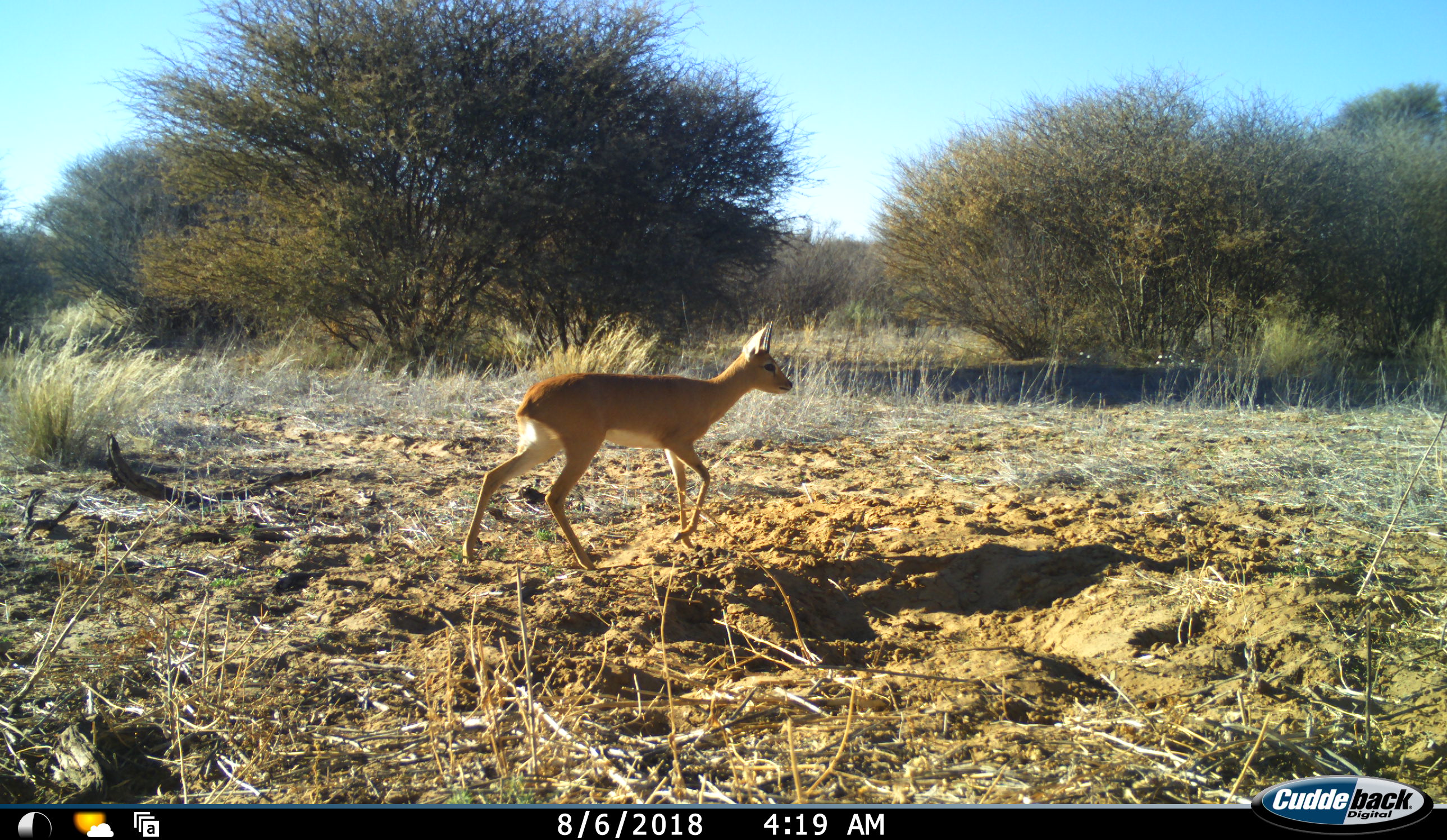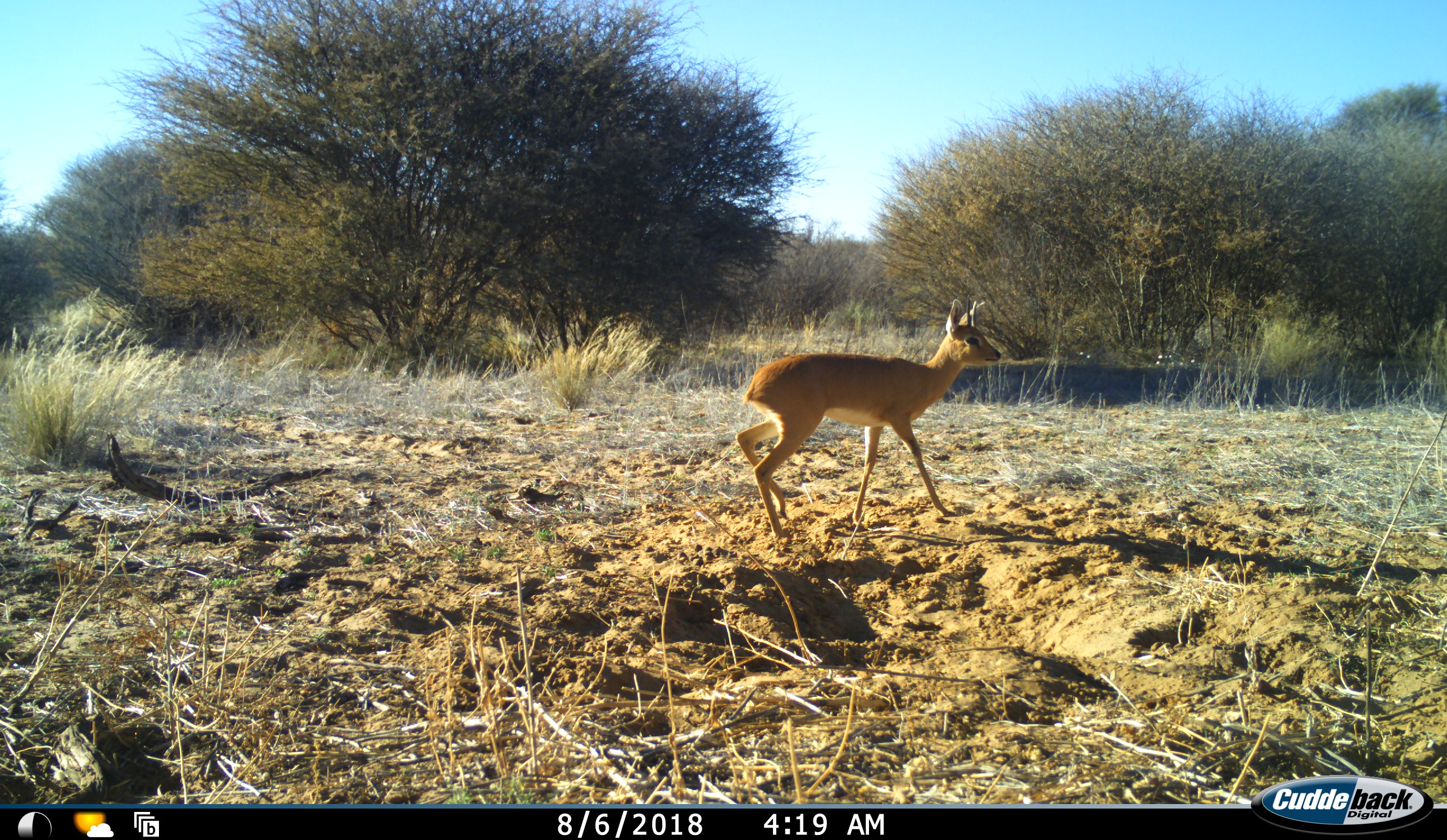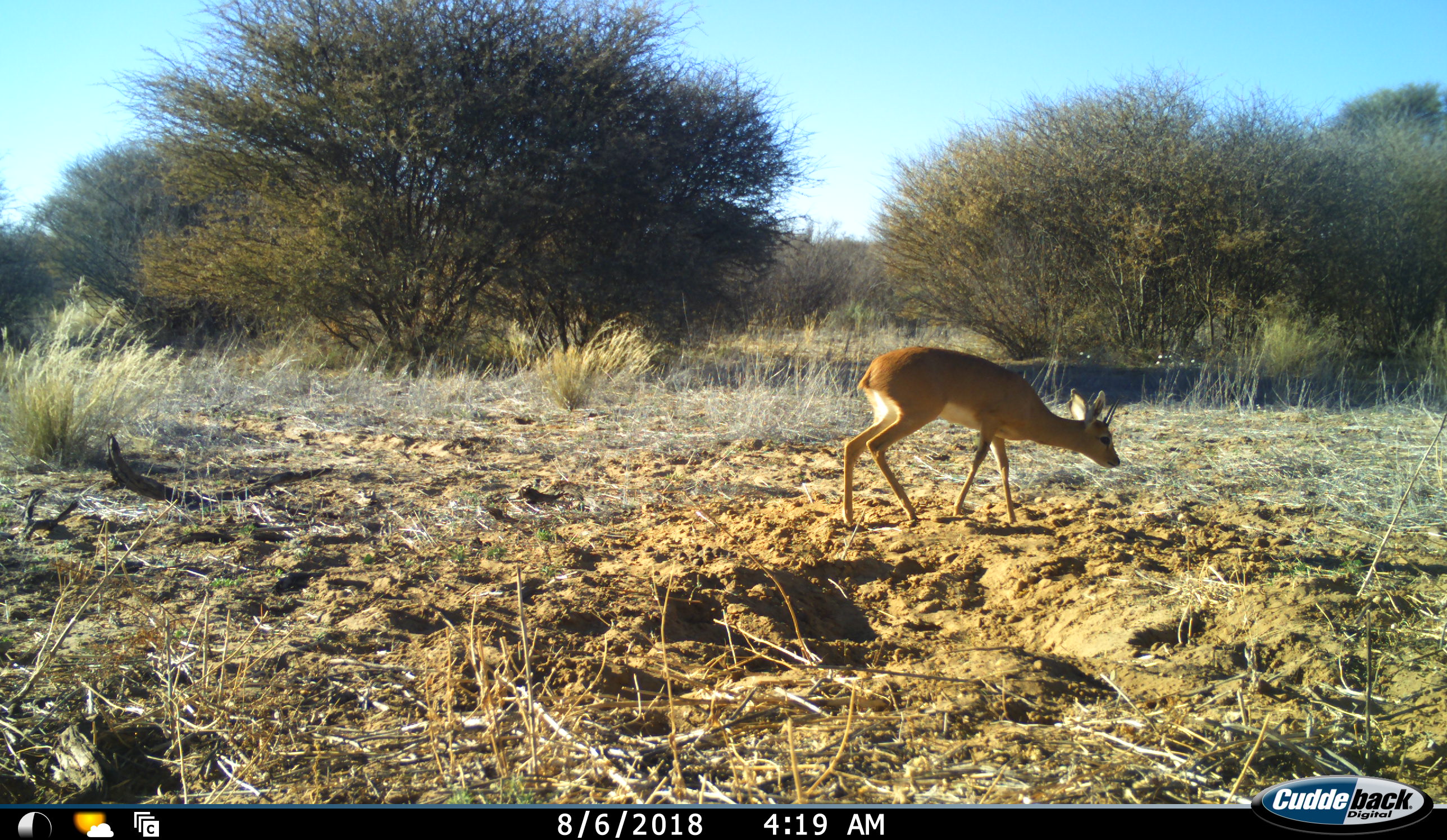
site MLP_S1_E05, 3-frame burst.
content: unidentified animal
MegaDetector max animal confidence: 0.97